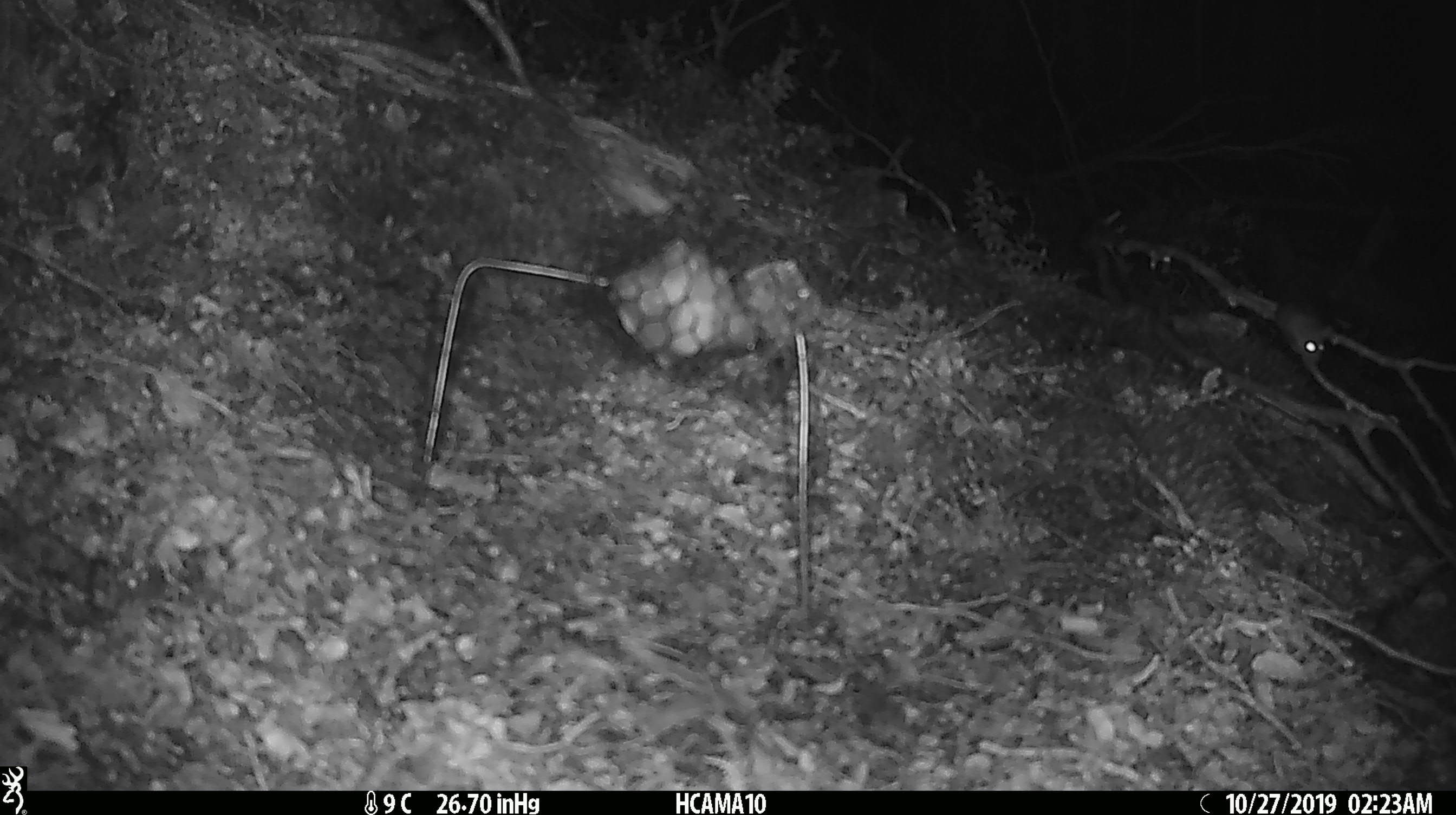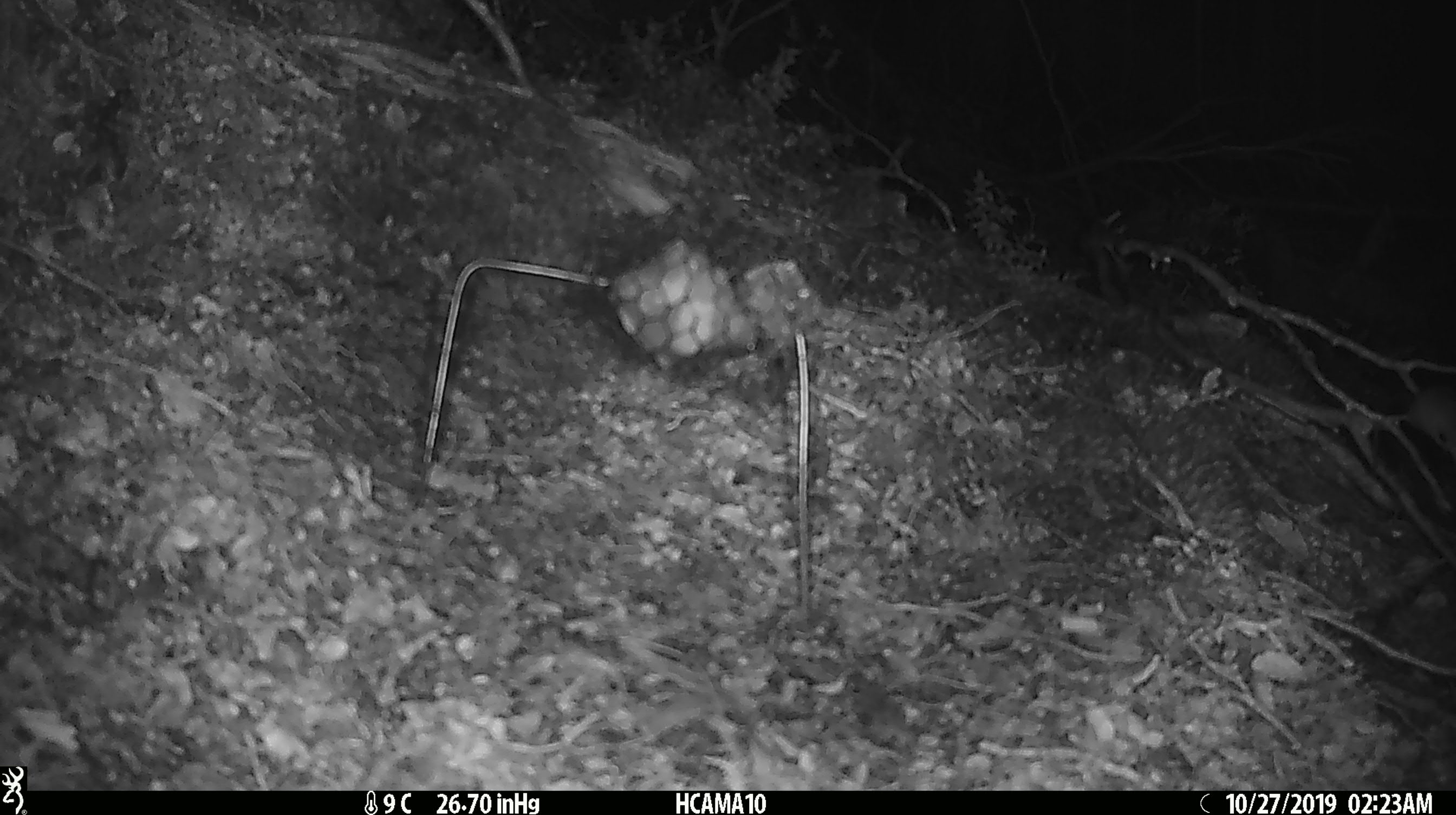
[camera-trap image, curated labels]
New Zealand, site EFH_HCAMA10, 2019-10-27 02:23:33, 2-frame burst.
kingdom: Animalia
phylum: Chordata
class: Mammalia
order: Rodentia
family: Muridae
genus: Mus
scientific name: Mus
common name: mouse